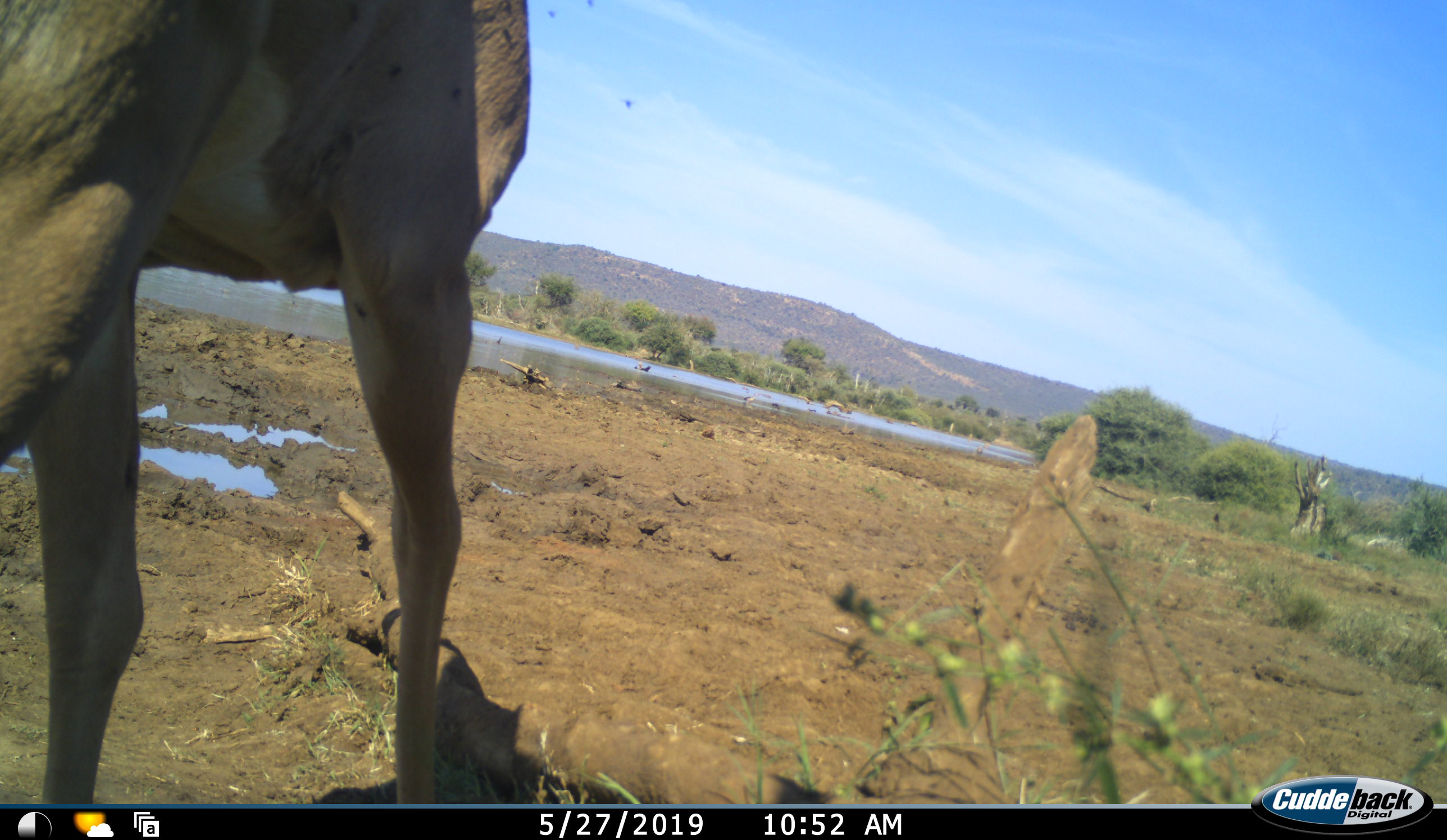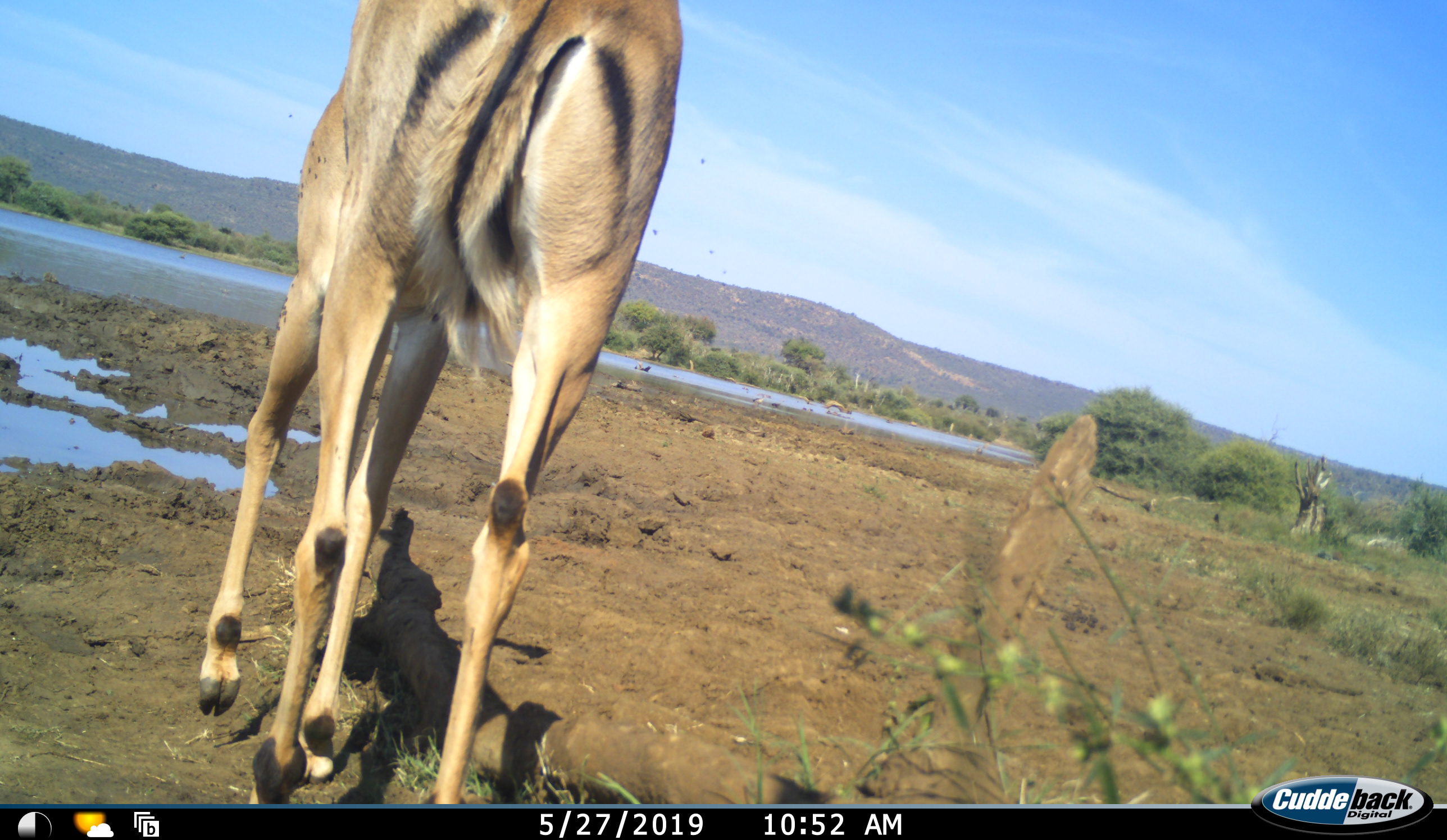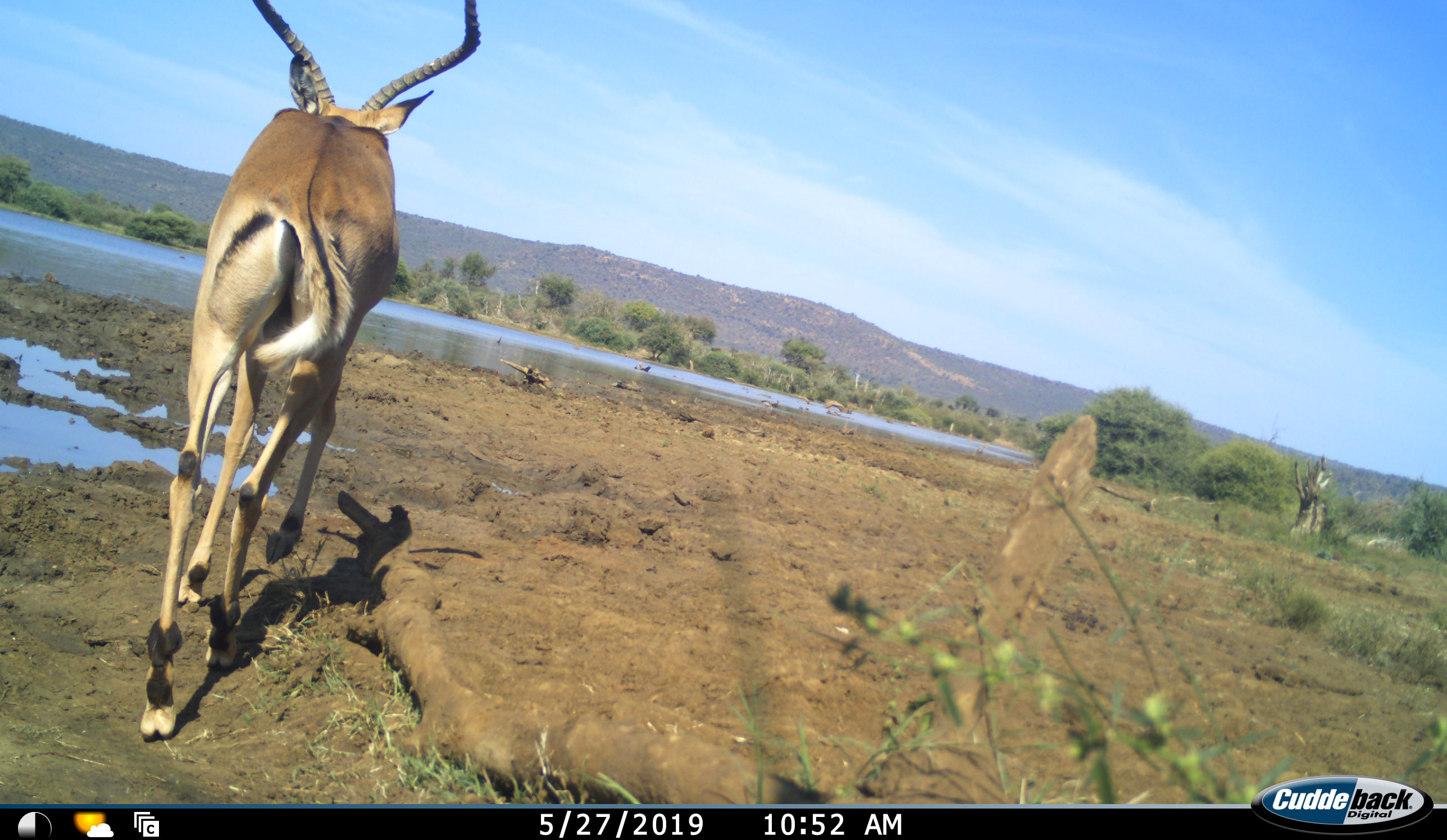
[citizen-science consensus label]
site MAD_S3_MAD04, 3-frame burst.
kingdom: Animalia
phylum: Chordata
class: Mammalia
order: Artiodactyla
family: Bovidae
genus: Aepyceros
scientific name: Aepyceros melampus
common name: impala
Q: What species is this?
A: Impala (Aepyceros melampus).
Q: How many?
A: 1.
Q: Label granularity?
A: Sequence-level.